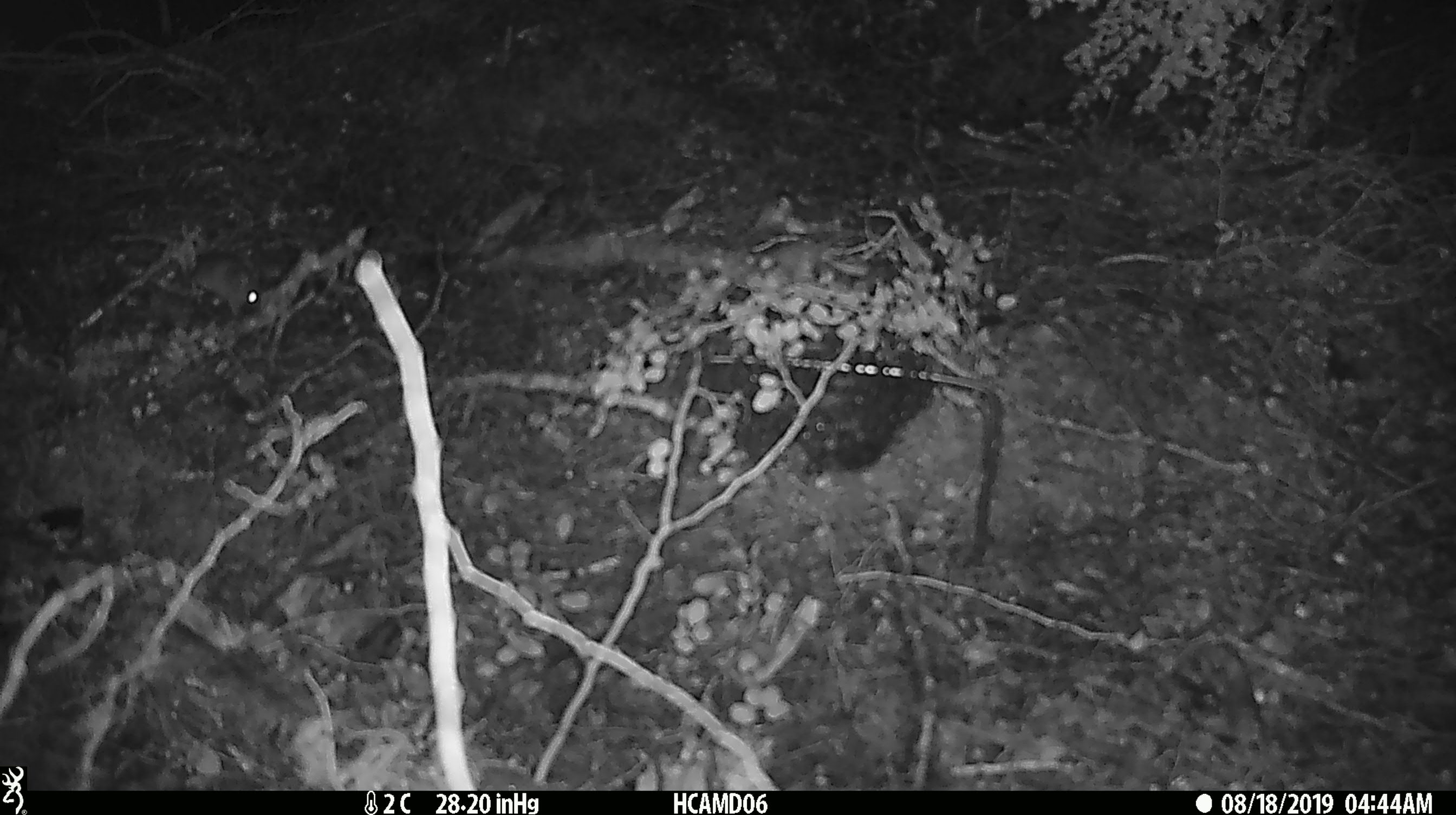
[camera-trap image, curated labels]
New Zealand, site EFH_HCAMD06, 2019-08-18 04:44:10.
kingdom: Animalia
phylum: Chordata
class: Mammalia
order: Rodentia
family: Muridae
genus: Mus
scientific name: Mus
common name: mouse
Mouse (Mus).